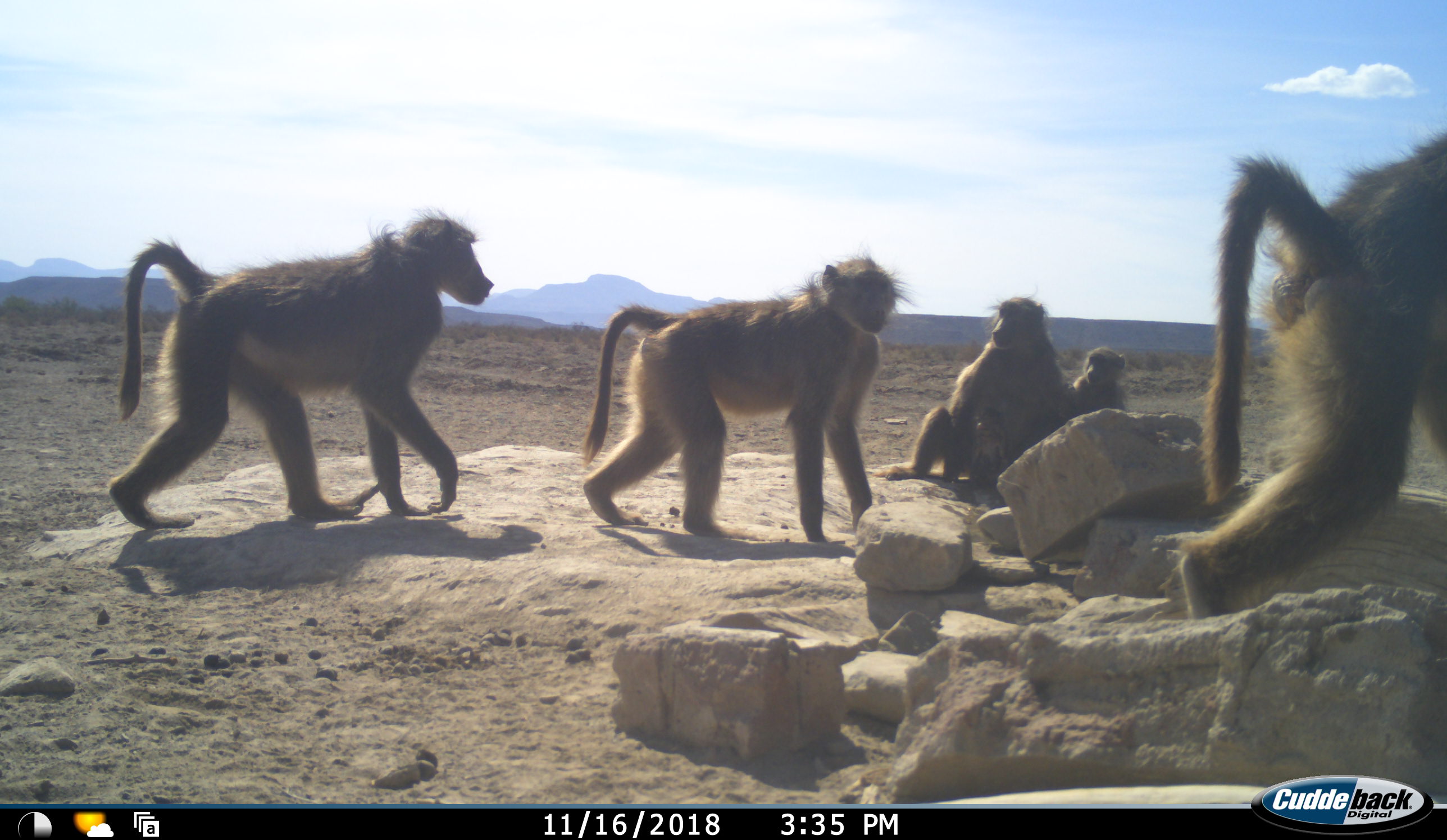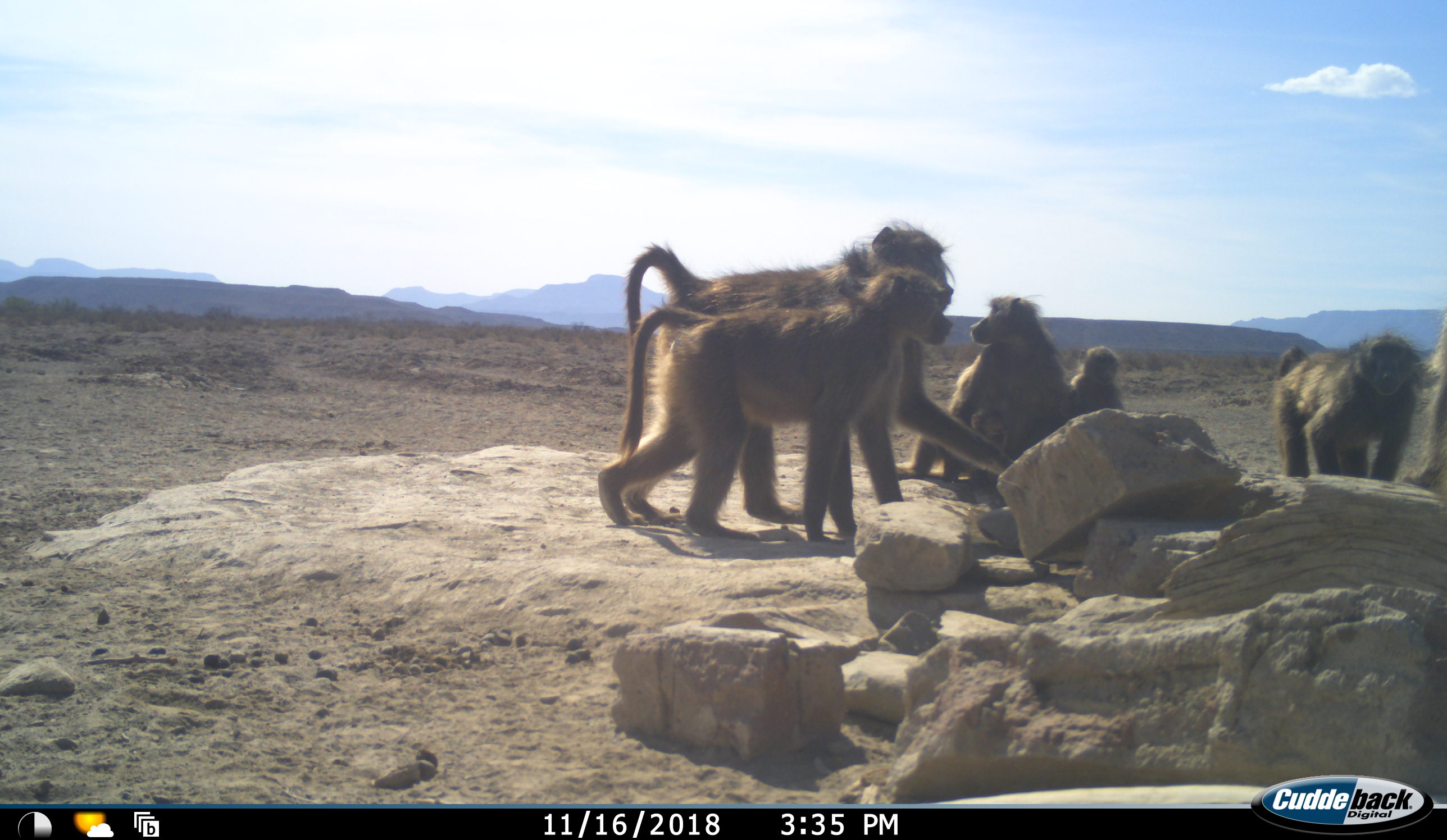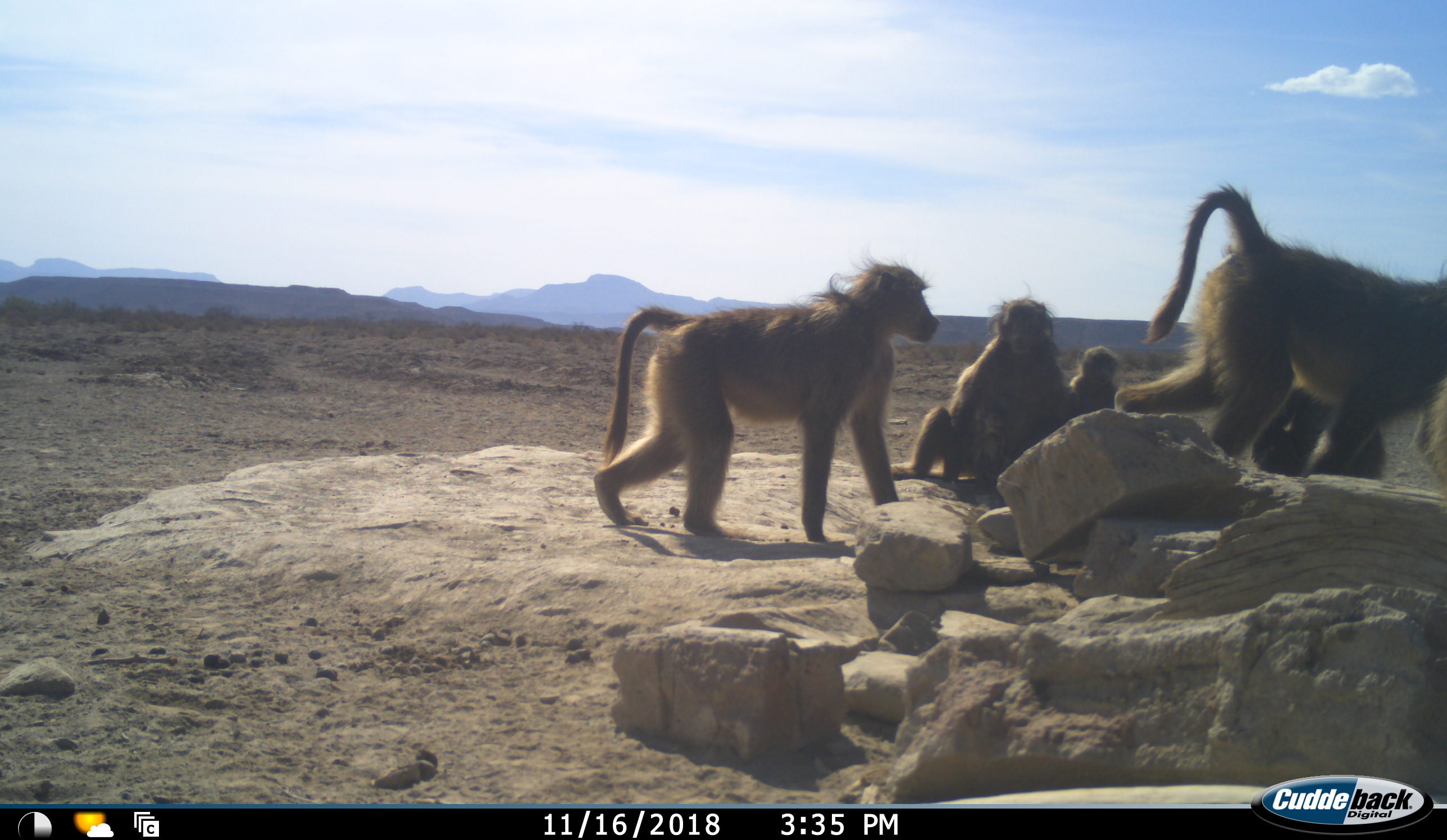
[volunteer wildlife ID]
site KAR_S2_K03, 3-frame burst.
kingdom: Animalia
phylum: Chordata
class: Mammalia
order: Primates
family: Cercopithecidae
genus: Papio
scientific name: Papio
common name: baboon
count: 6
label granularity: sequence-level